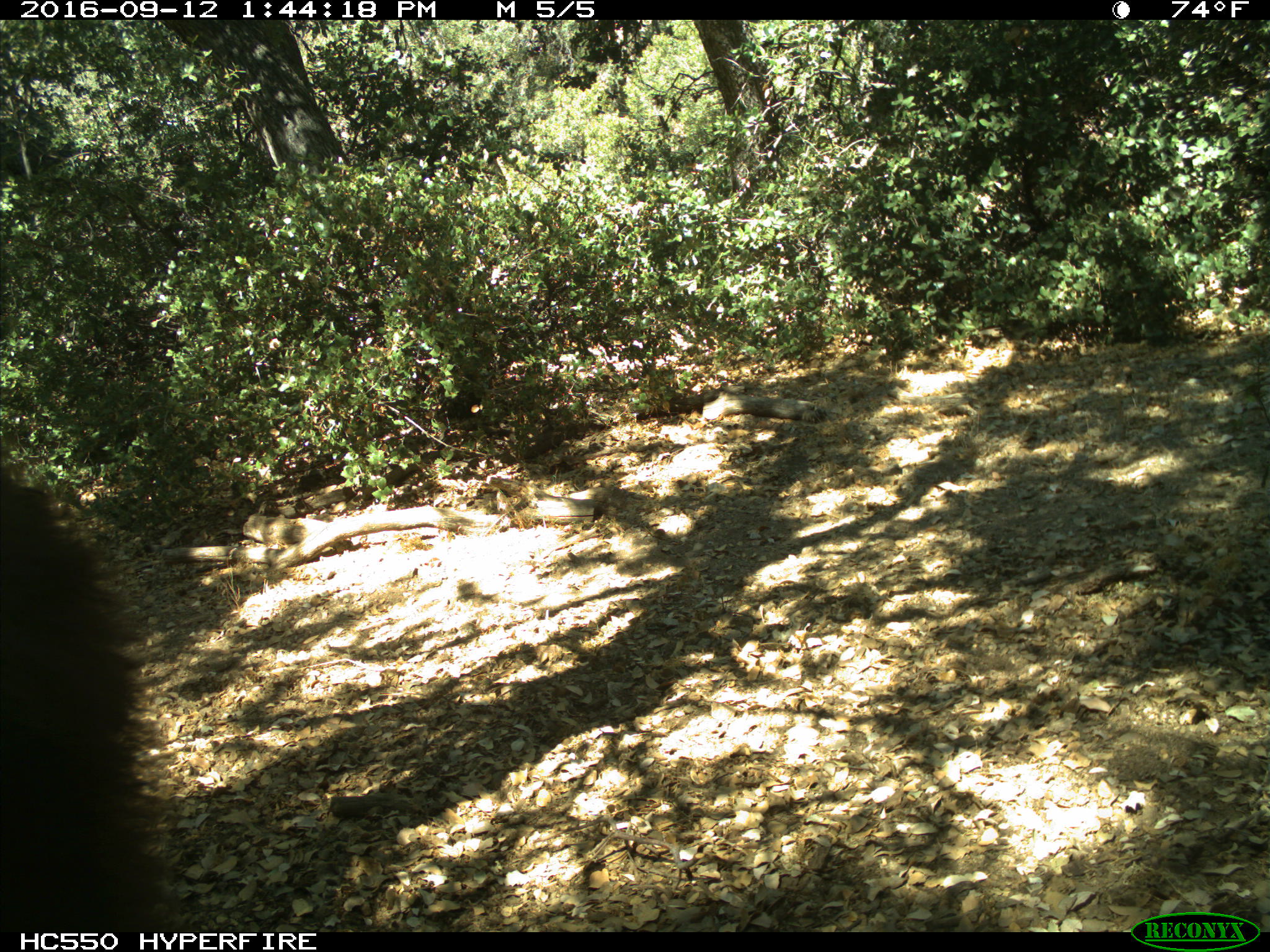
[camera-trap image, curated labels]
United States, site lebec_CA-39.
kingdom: Animalia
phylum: Chordata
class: Mammalia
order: Carnivora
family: Ursidae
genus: Ursus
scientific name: Ursus americanus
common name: american black bear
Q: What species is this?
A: Ursus americanus (american black bear).